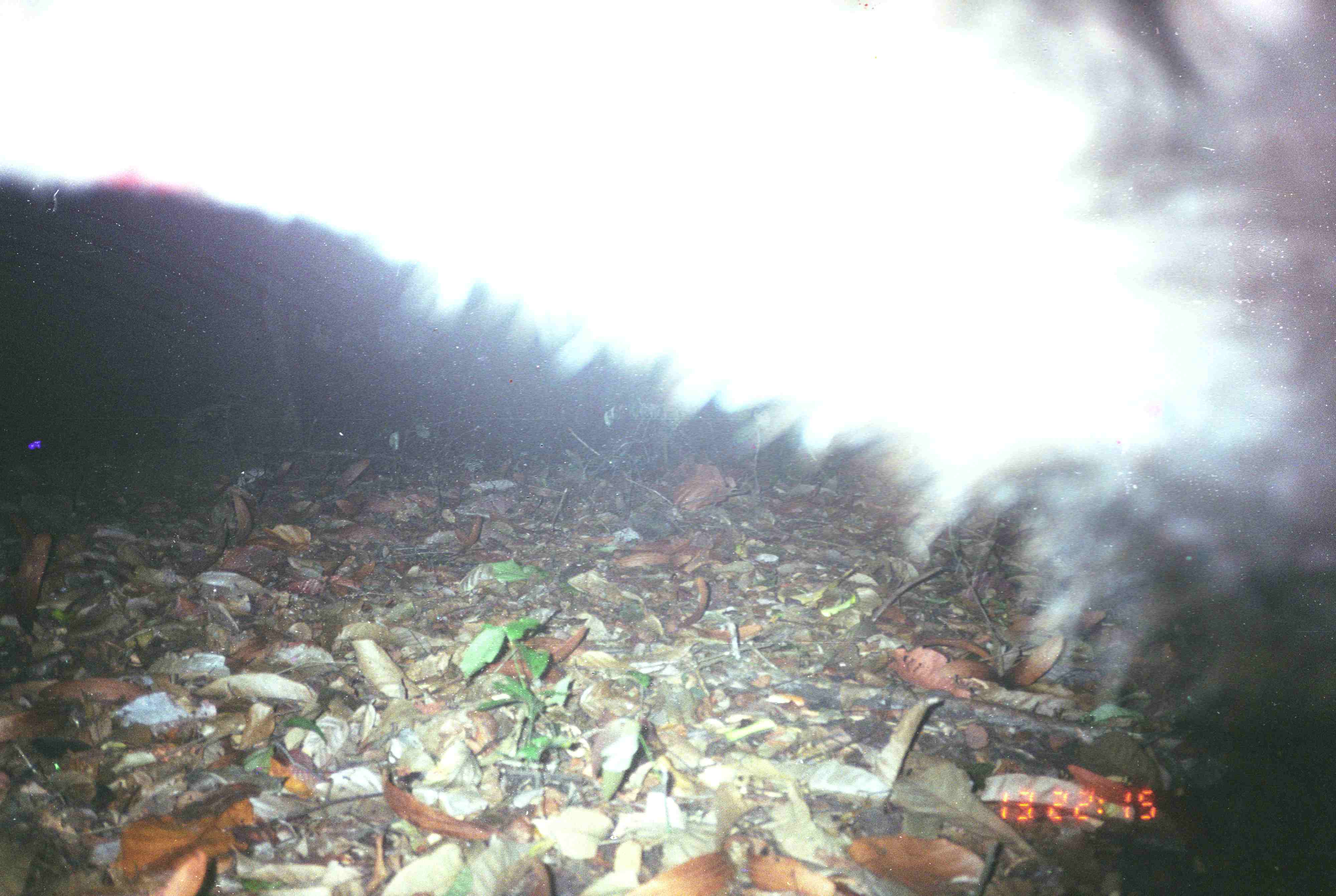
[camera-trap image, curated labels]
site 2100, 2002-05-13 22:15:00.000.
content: unidentified animal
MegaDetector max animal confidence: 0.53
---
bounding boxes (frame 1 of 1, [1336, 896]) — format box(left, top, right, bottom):
unknown: box(1, 1, 1334, 715)